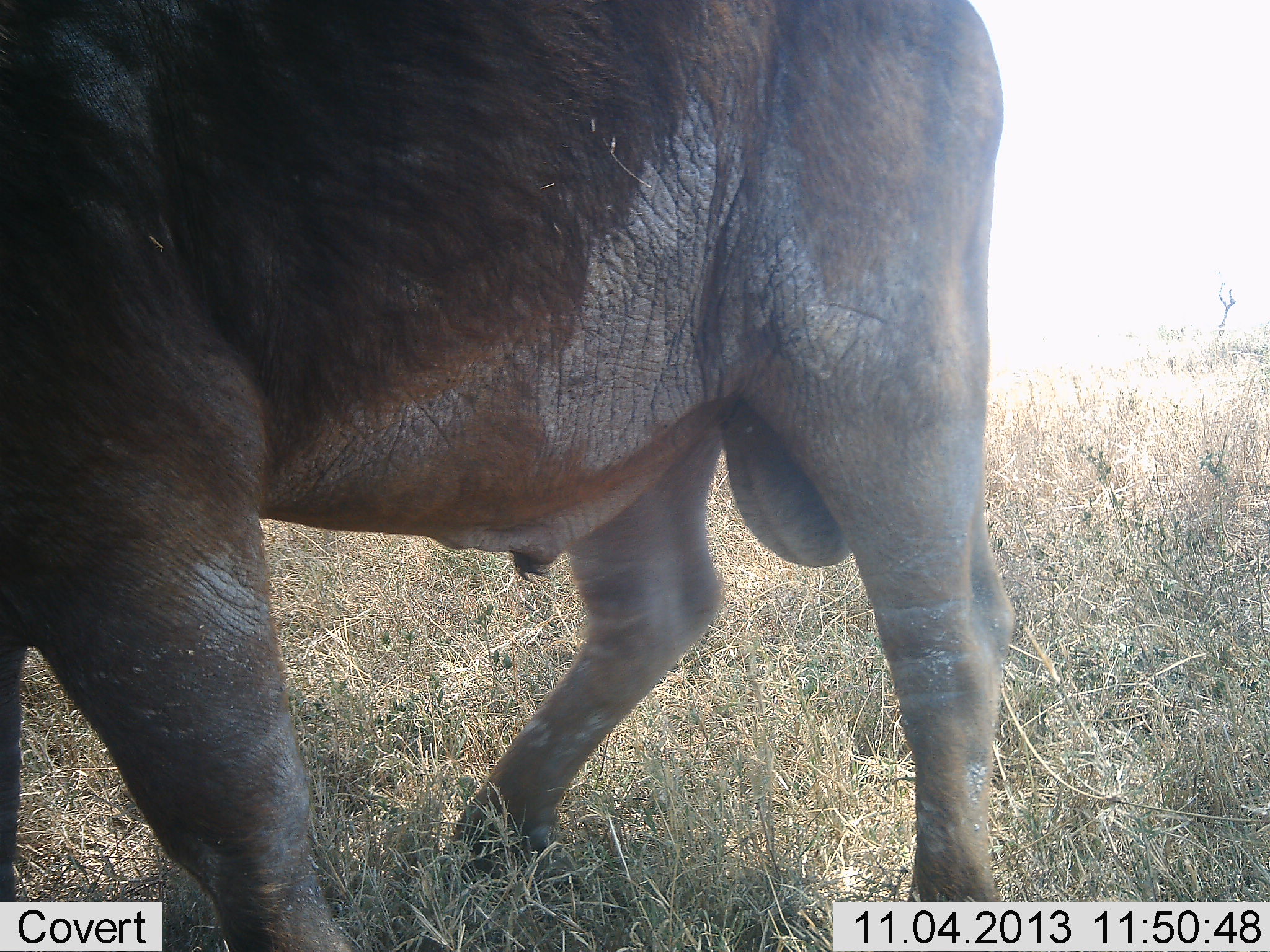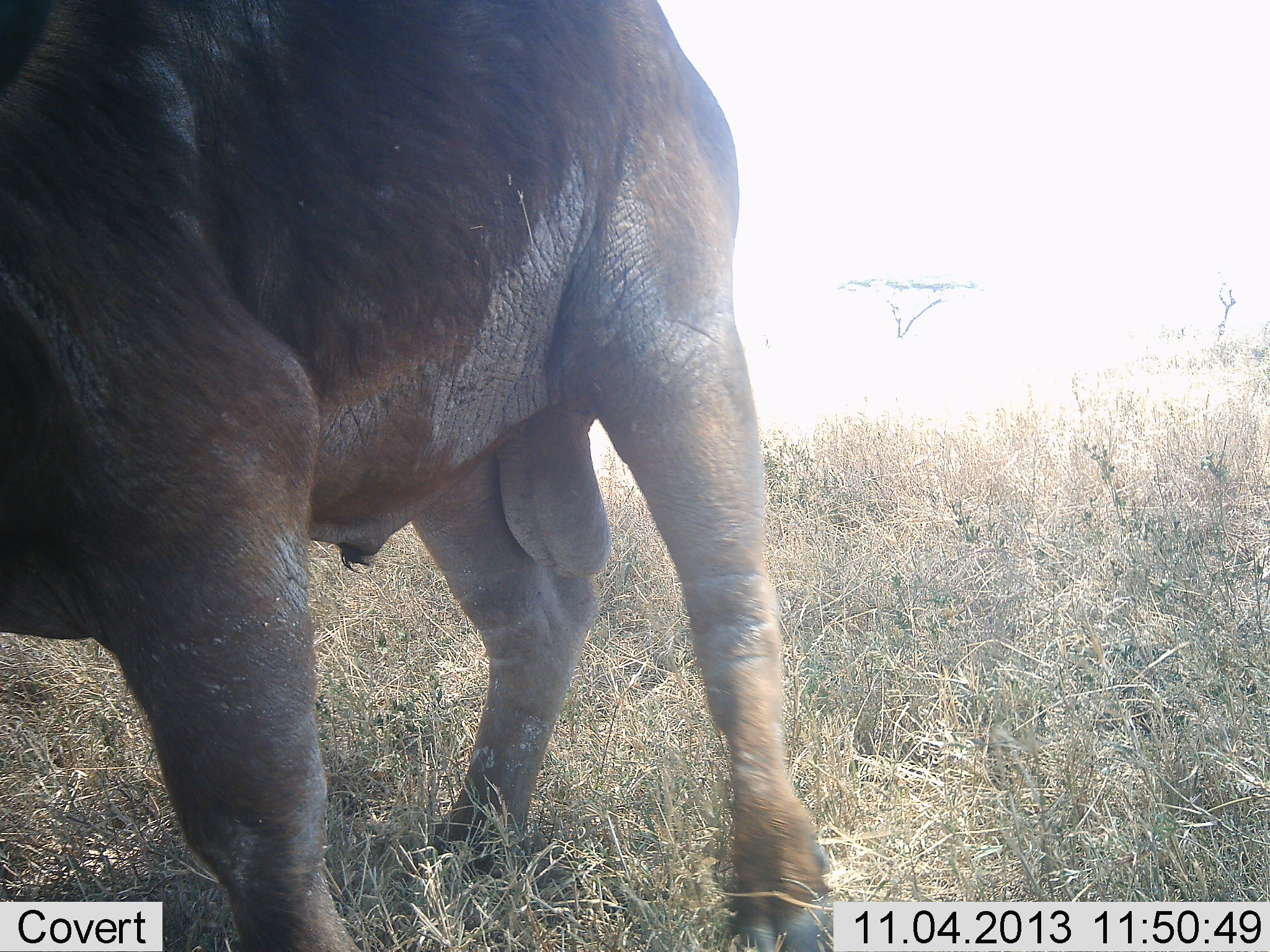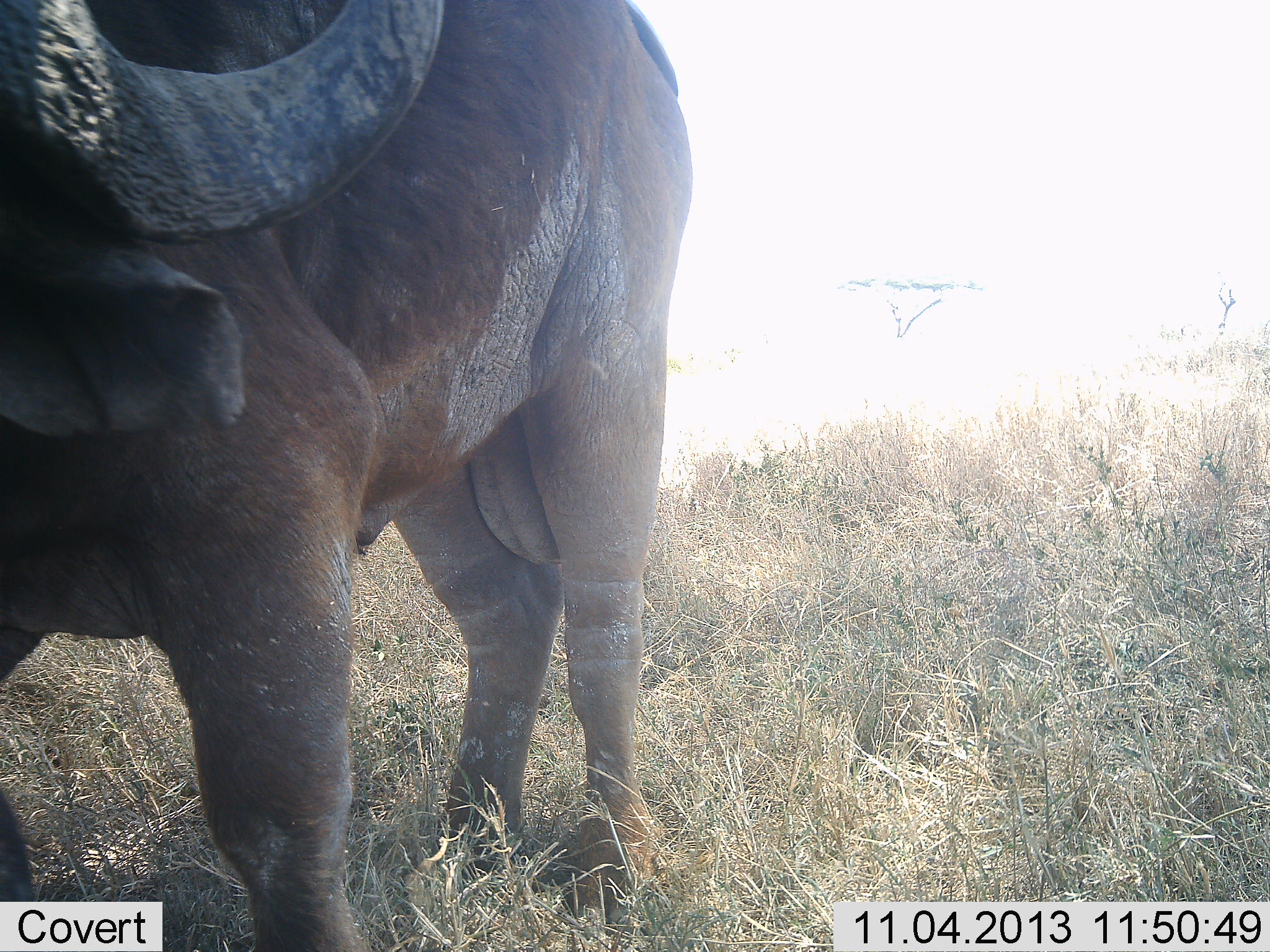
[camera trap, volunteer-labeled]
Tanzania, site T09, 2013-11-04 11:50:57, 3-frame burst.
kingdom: Animalia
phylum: Chordata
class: Mammalia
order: Artiodactyla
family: Bovidae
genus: Syncerus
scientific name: Syncerus caffer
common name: cape buffalo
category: buffalo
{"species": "buffalo (cape buffalo) (Syncerus caffer)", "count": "1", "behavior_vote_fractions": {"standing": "67%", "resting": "0%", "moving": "29%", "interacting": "0%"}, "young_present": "0%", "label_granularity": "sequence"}